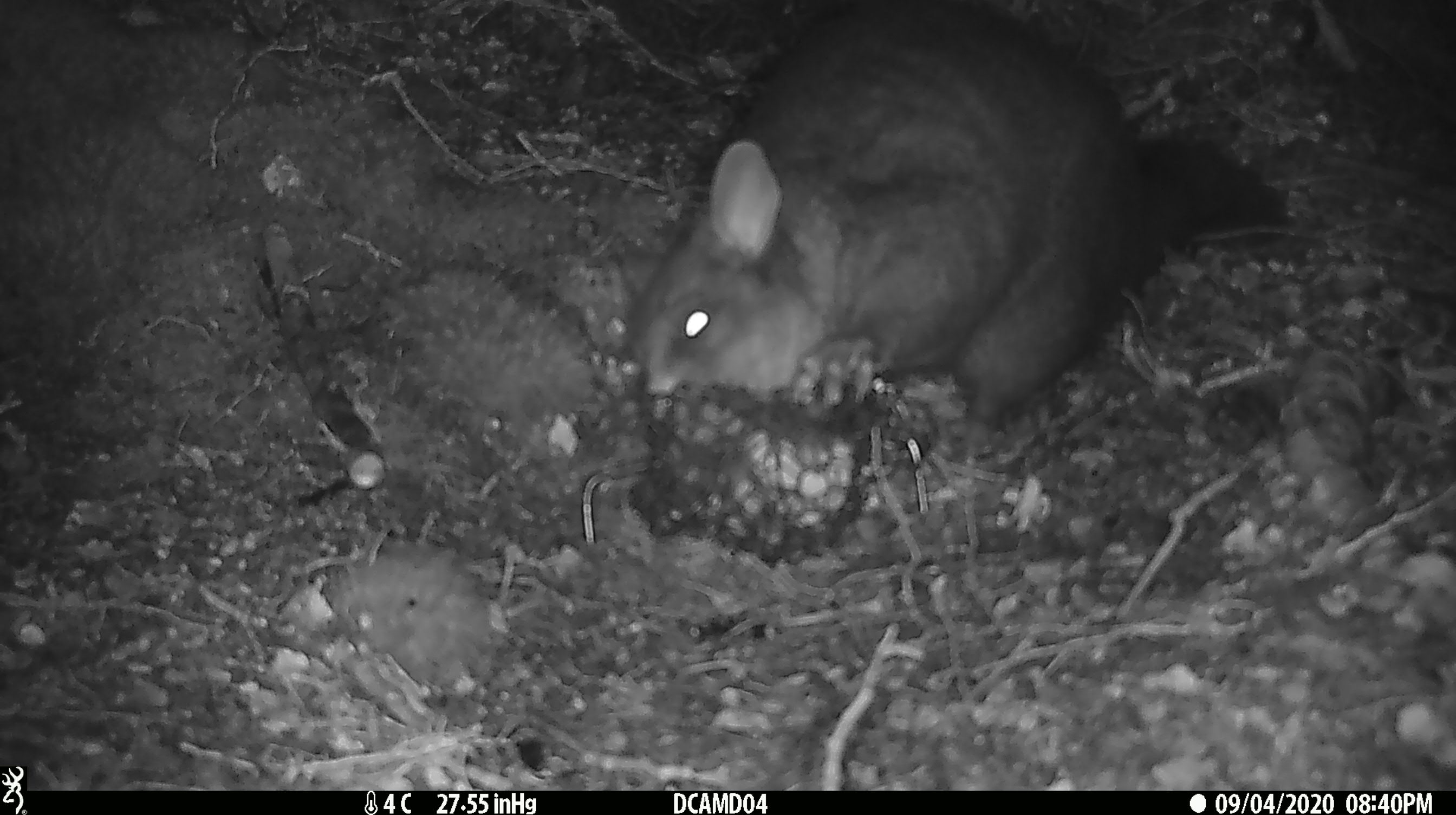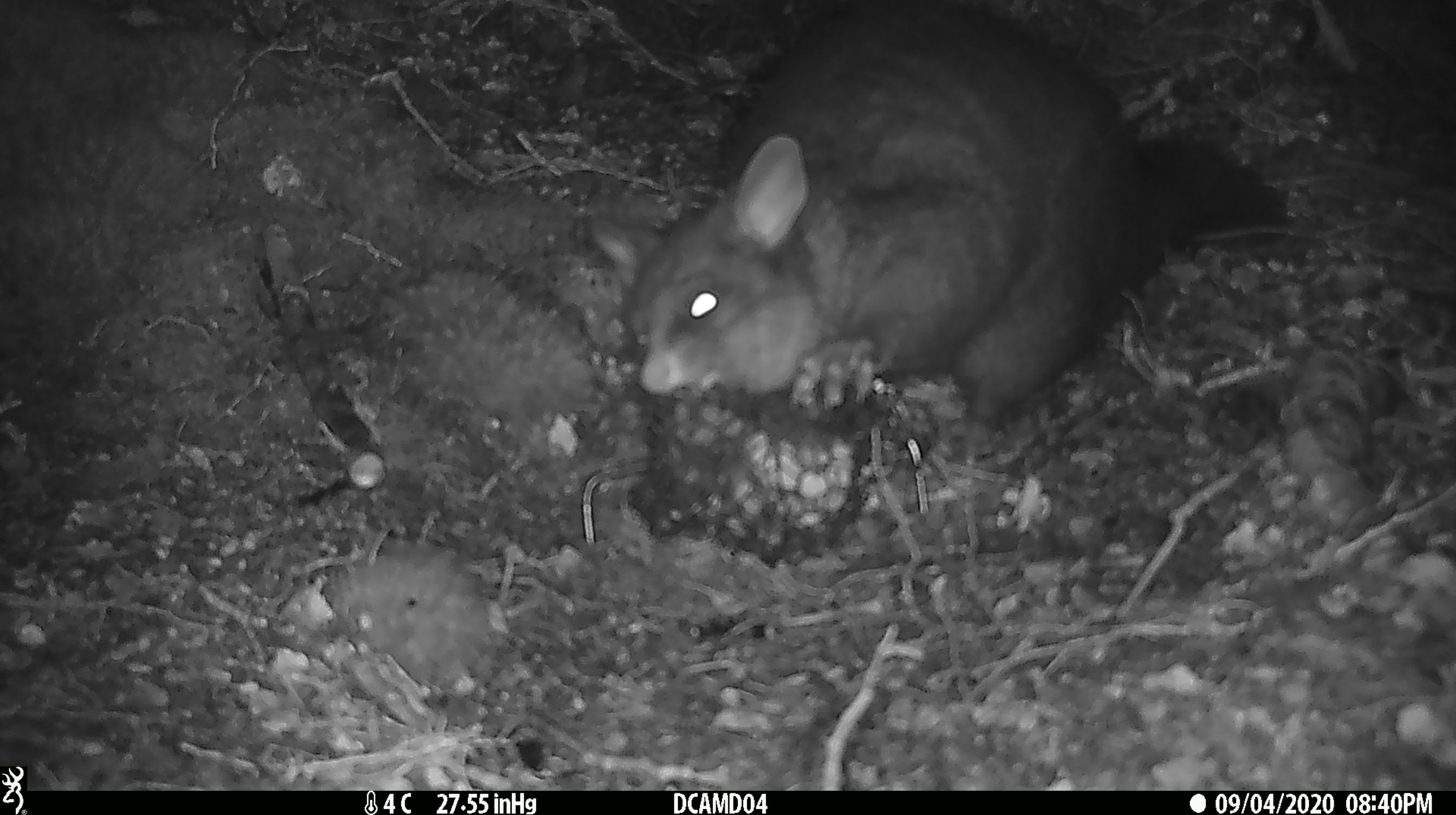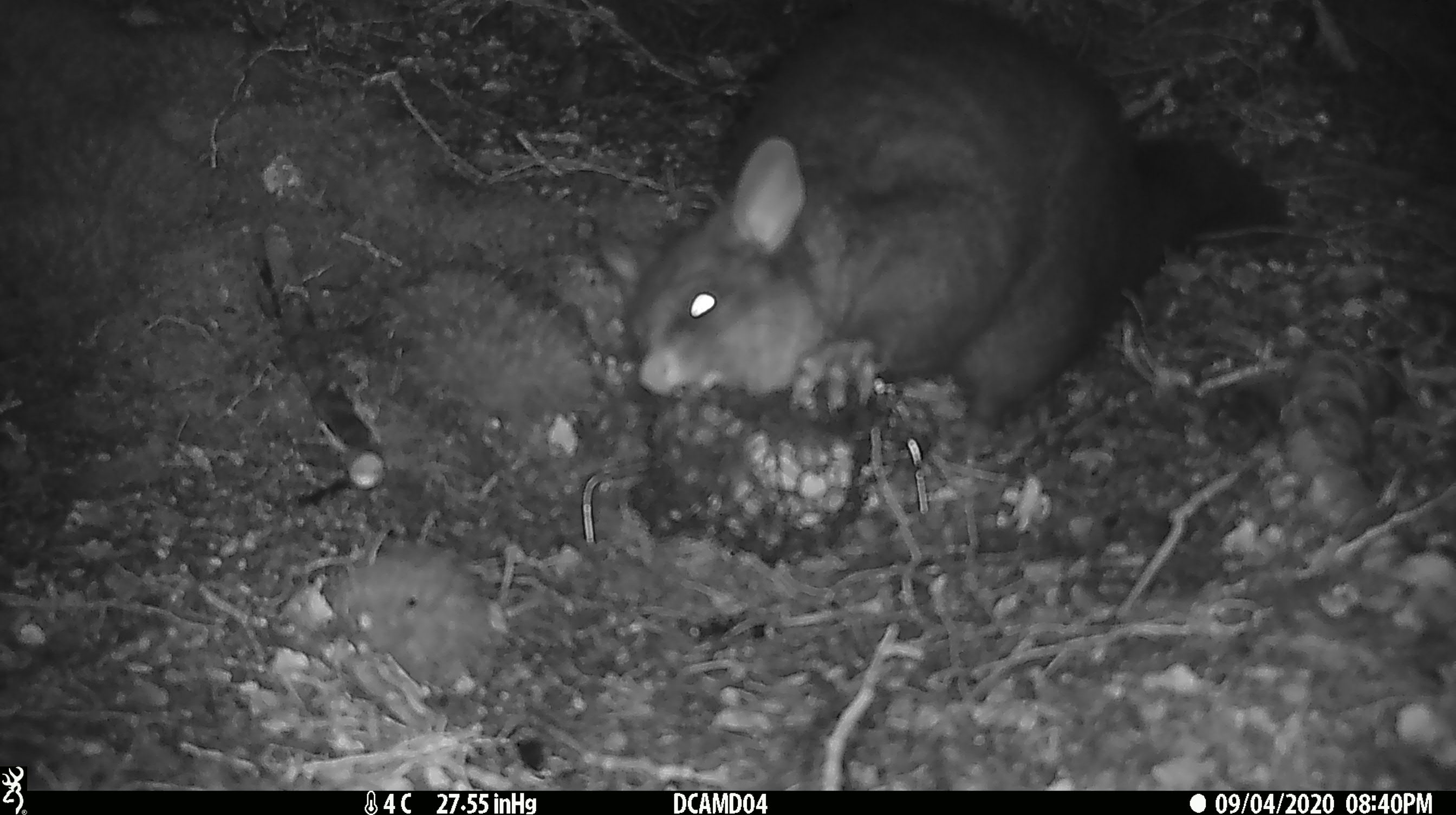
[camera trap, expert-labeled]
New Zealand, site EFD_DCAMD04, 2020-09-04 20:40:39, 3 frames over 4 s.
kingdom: Animalia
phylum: Chordata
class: Mammalia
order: Diprotodontia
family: Phalangeridae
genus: Trichosurus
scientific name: Trichosurus vulpecula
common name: common brushtail possum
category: possum